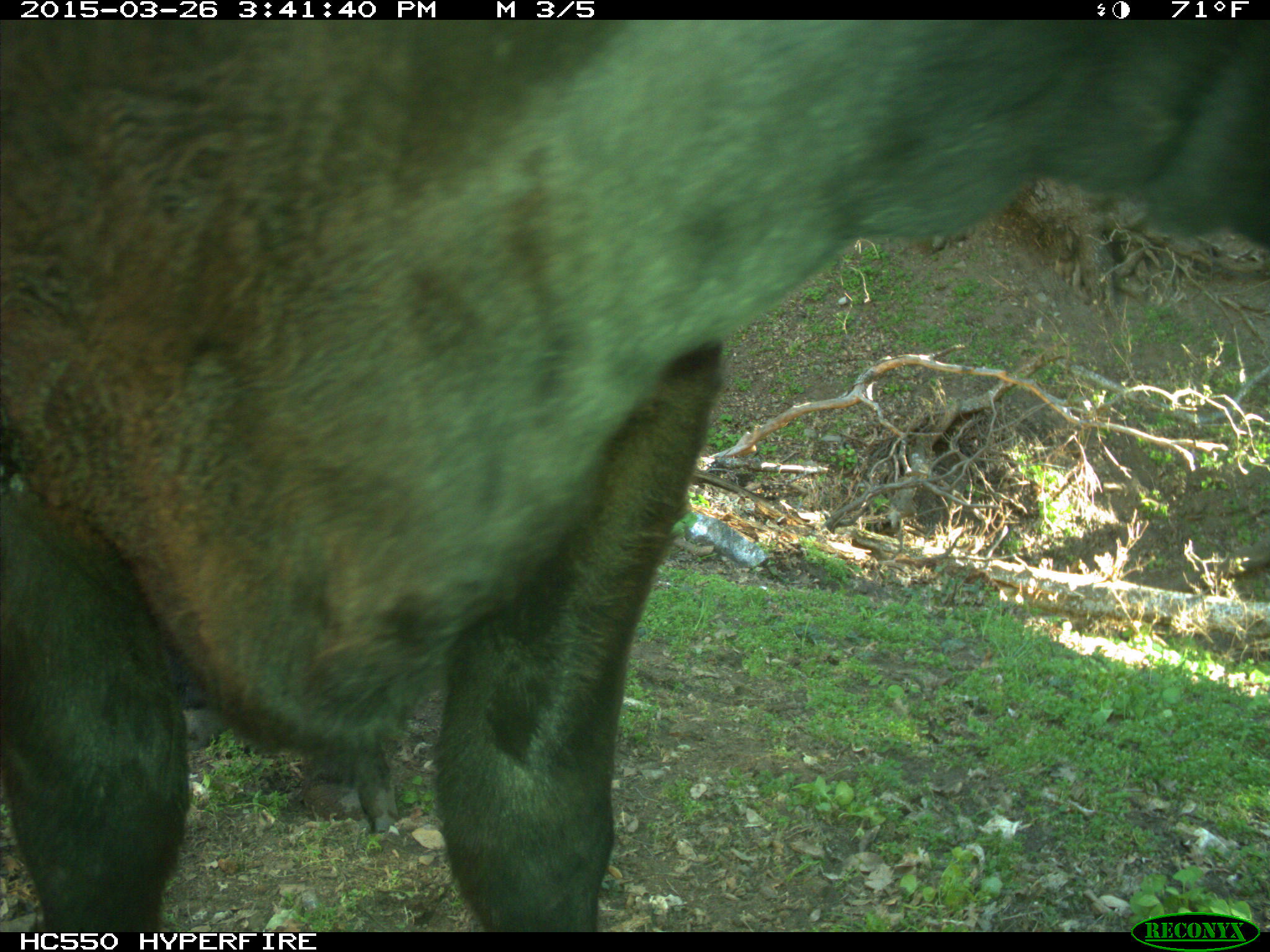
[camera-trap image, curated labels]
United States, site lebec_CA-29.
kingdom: Animalia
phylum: Chordata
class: Mammalia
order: Artiodactyla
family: Bovidae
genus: Bos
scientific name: Bos taurus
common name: domestic cow